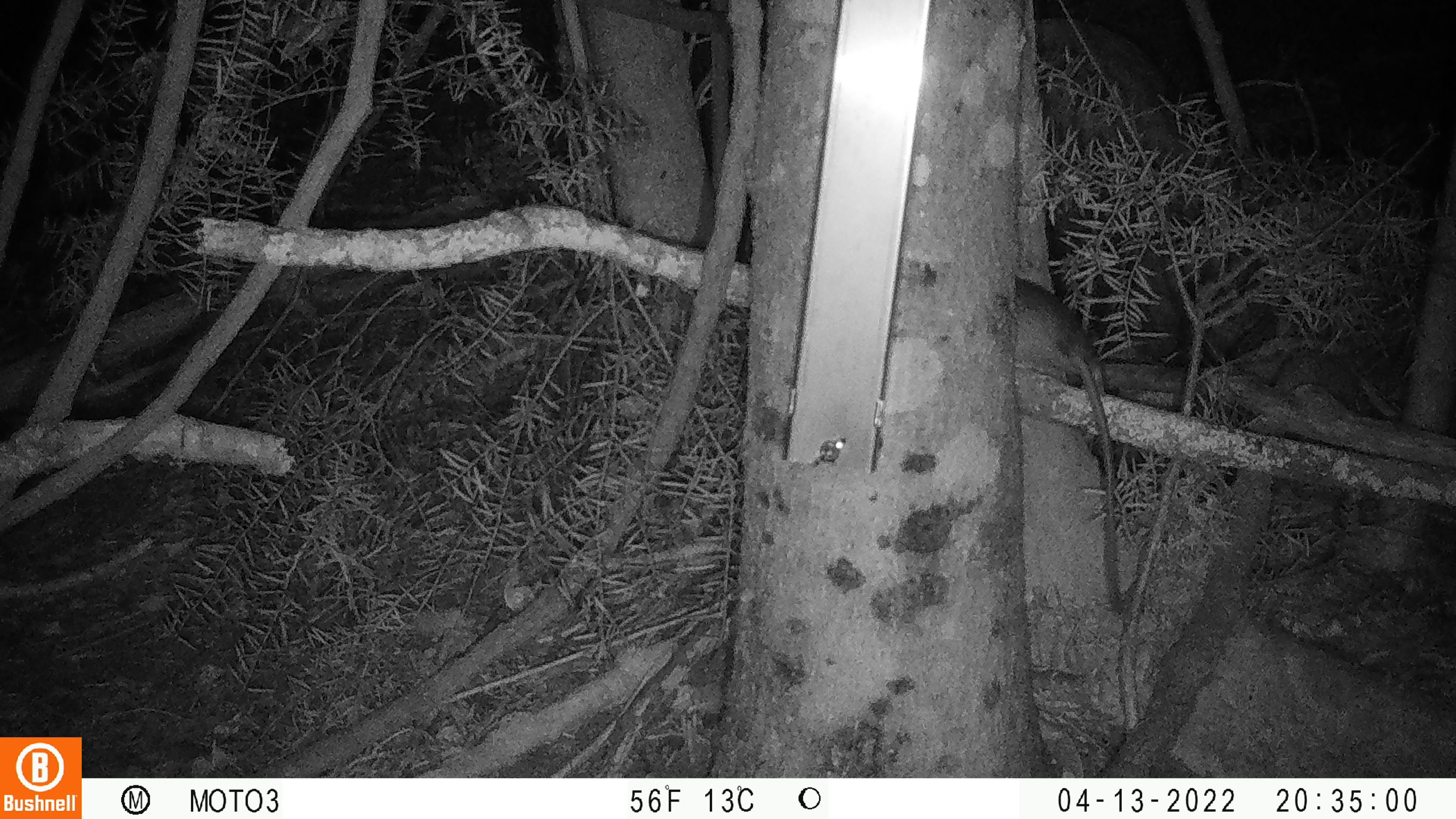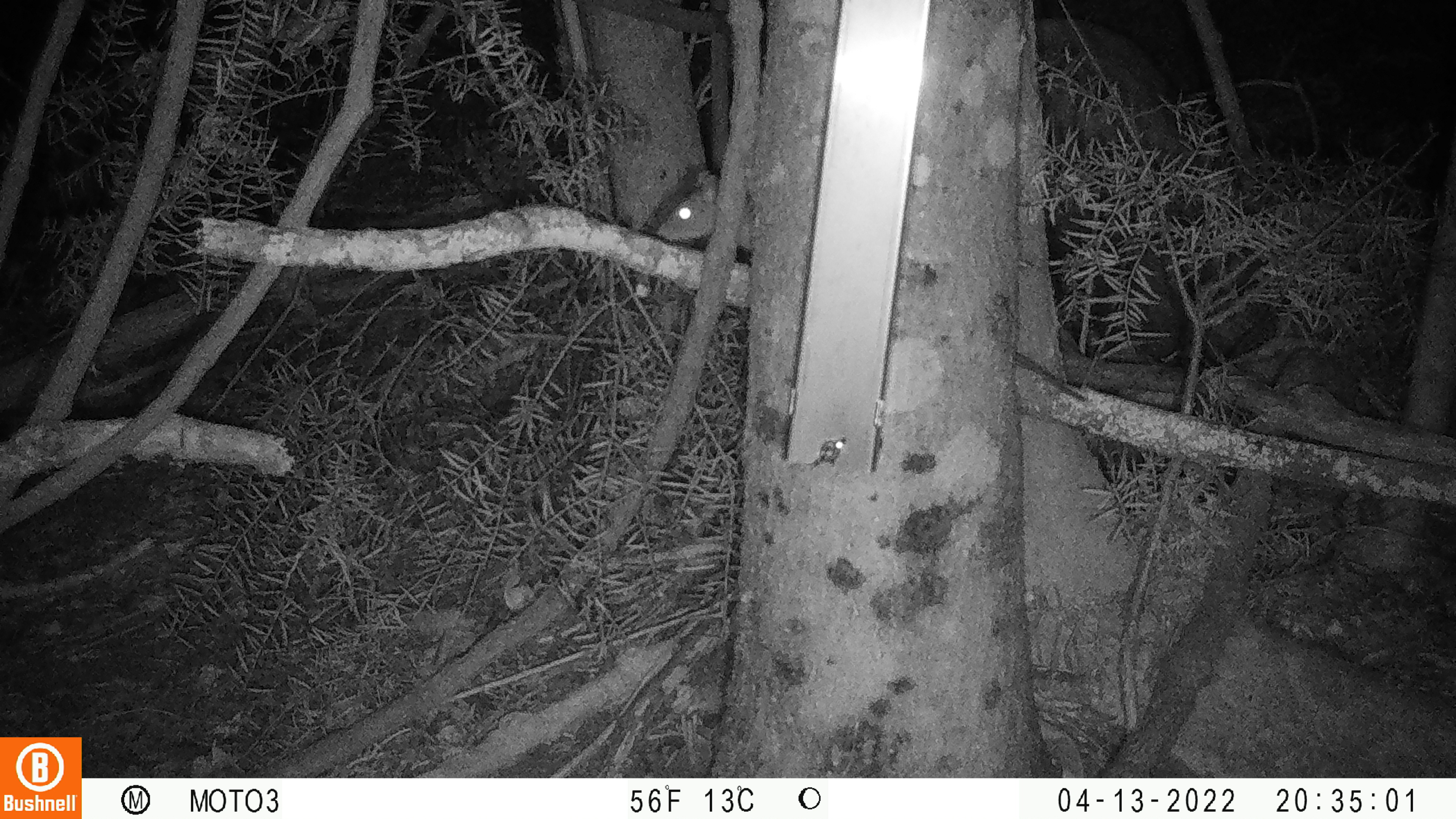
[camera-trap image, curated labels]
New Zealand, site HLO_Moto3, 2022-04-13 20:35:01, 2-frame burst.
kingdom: Animalia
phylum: Chordata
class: Mammalia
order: Rodentia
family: Muridae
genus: Rattus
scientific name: Rattus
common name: rat